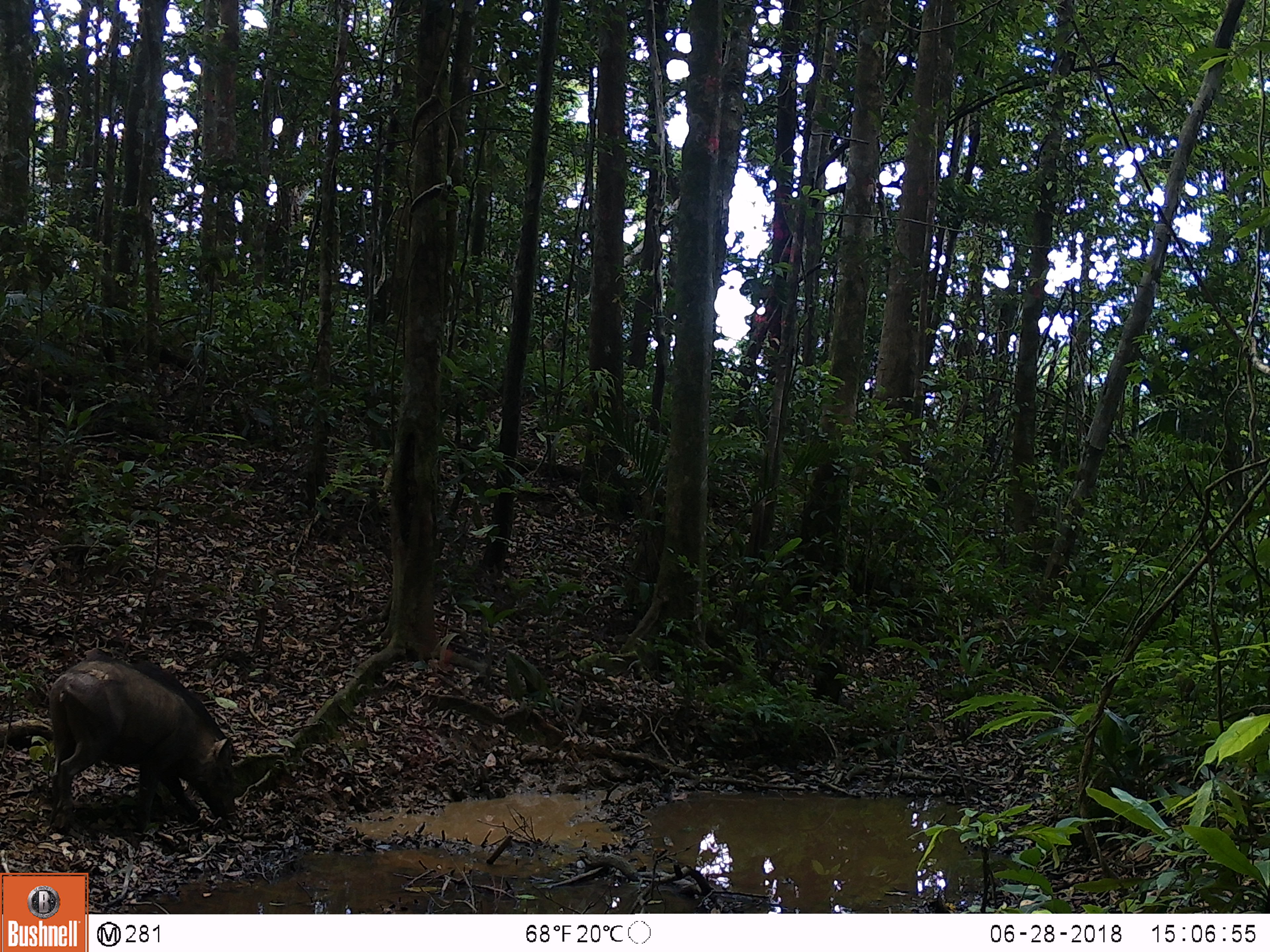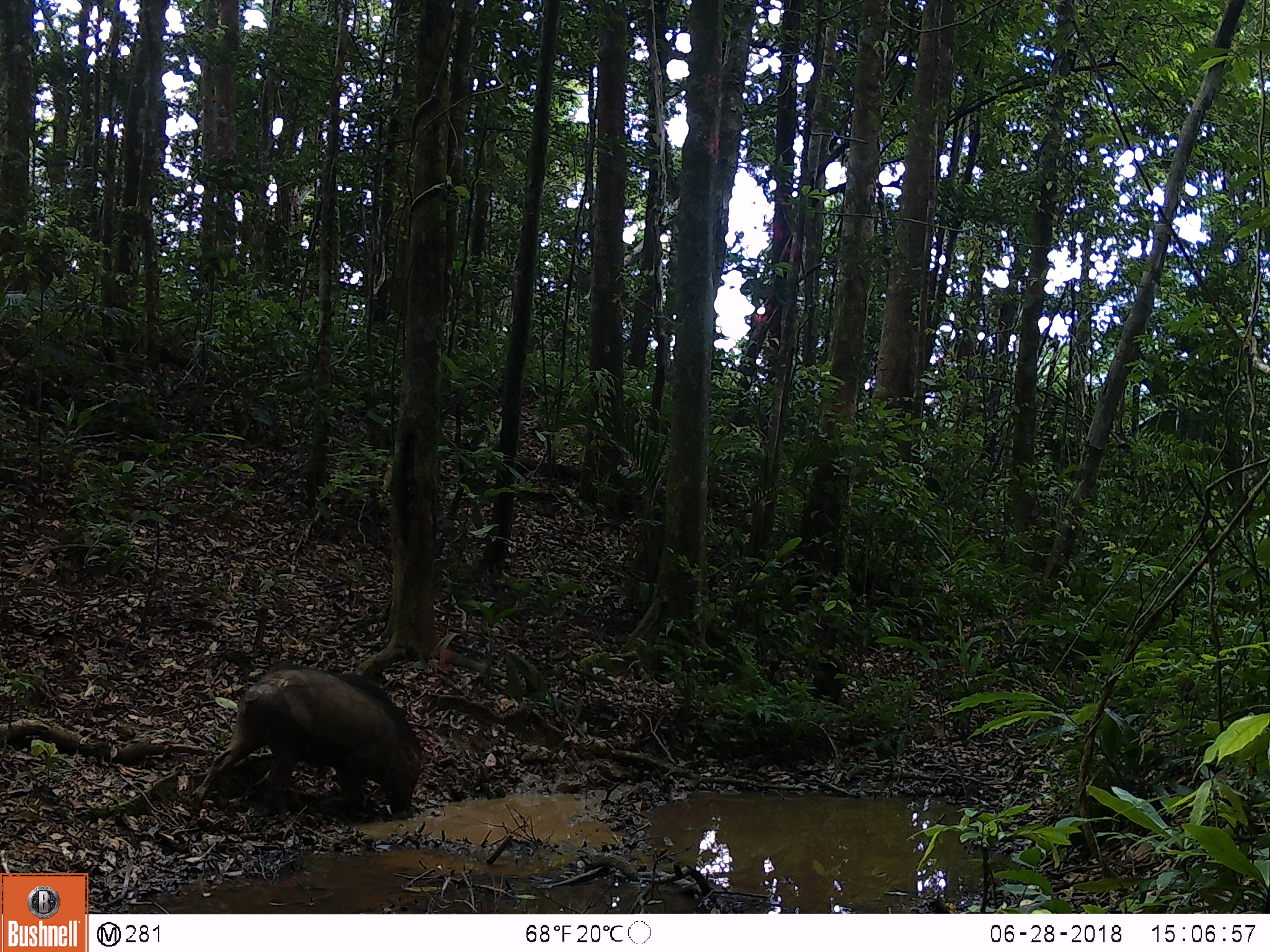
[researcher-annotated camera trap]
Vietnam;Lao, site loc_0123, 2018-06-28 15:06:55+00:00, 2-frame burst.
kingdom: Animalia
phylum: Chordata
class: Mammalia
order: Artiodactyla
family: Suidae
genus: Sus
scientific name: Sus scrofa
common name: eurasian wild pig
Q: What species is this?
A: Eurasian wild pig (Sus scrofa).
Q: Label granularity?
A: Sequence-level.